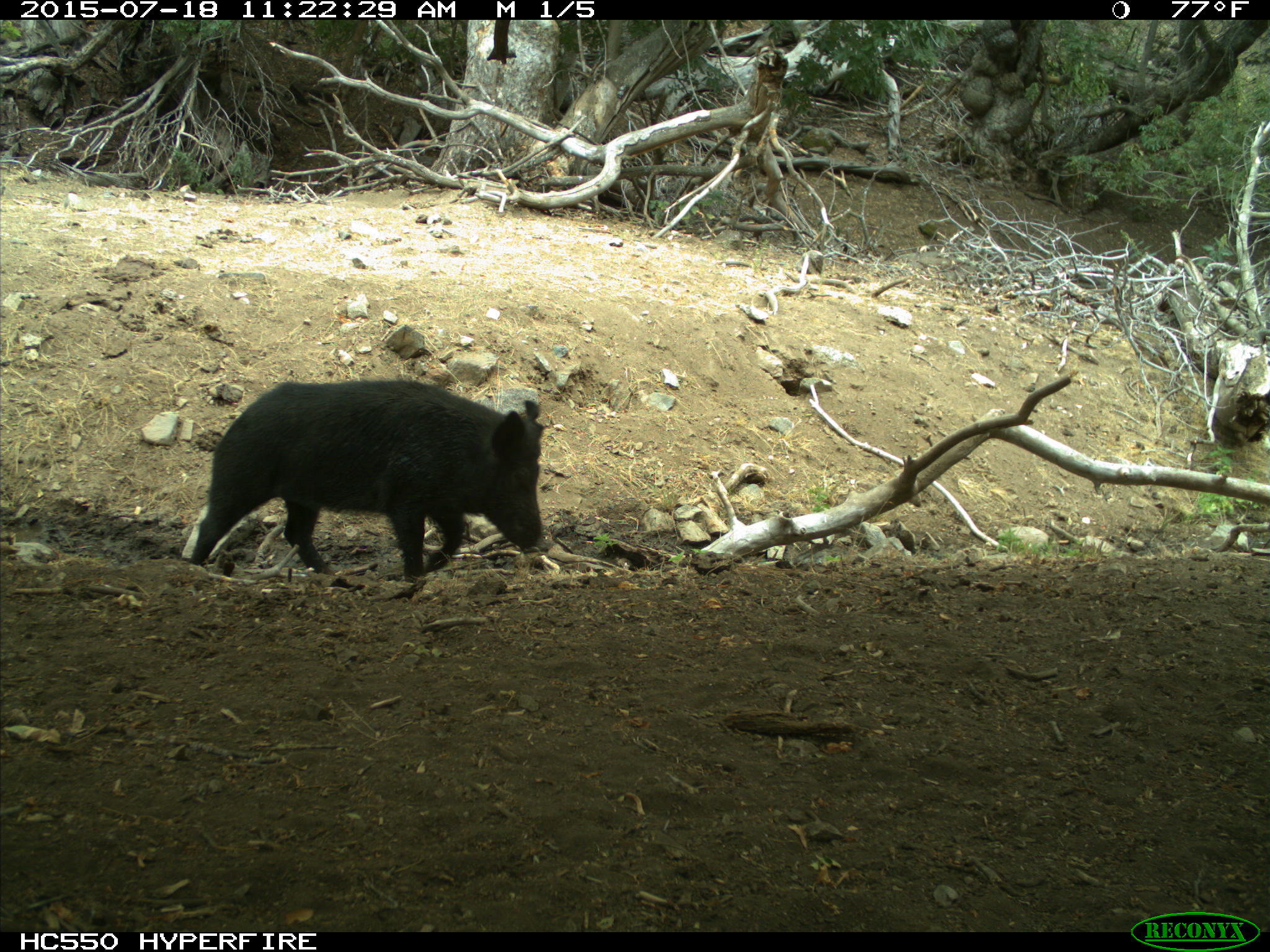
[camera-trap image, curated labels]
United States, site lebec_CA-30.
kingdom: Animalia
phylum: Chordata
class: Mammalia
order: Artiodactyla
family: Suidae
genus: Sus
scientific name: Sus scrofa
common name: wild boar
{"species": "Sus scrofa (wild boar)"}